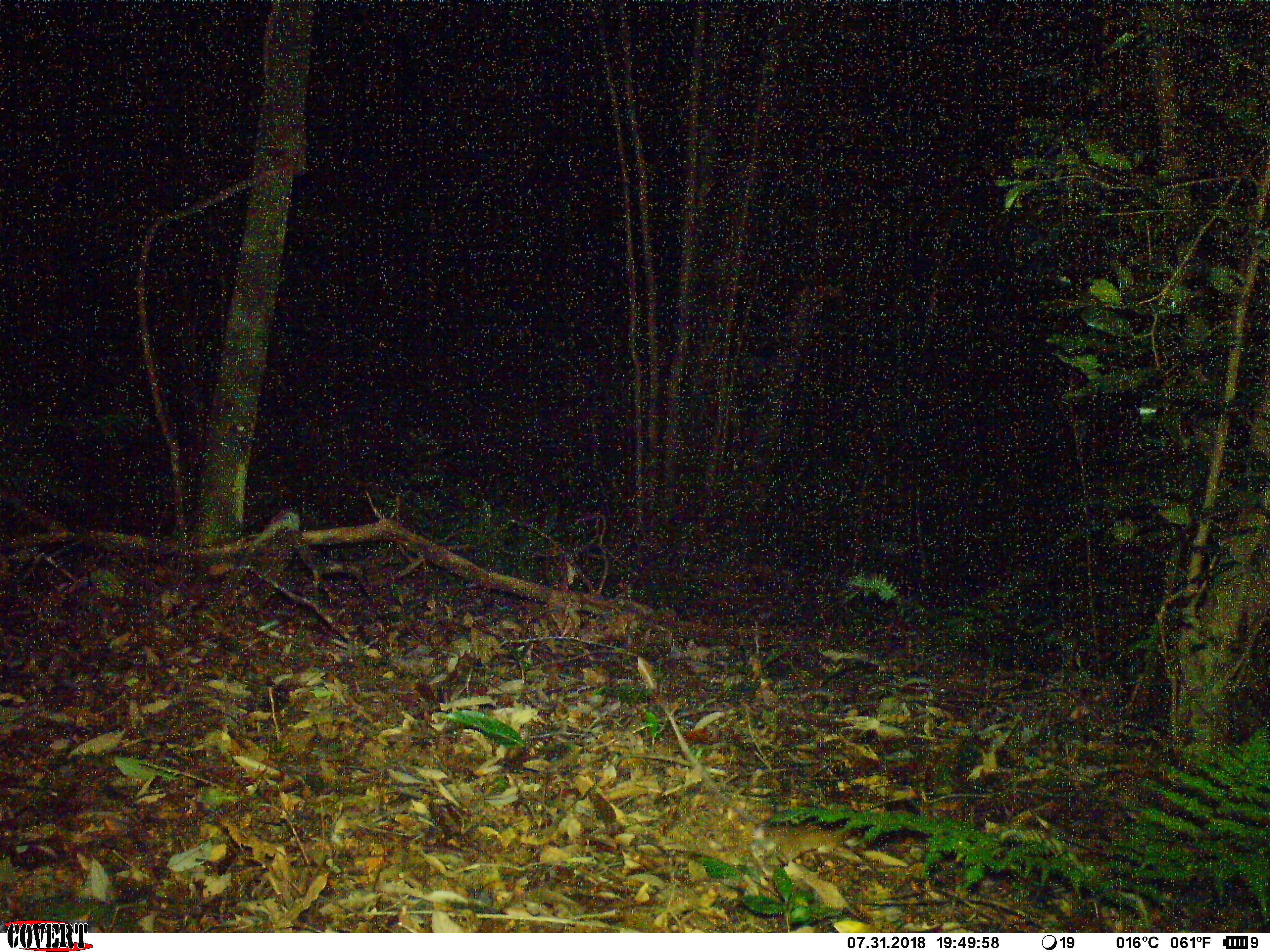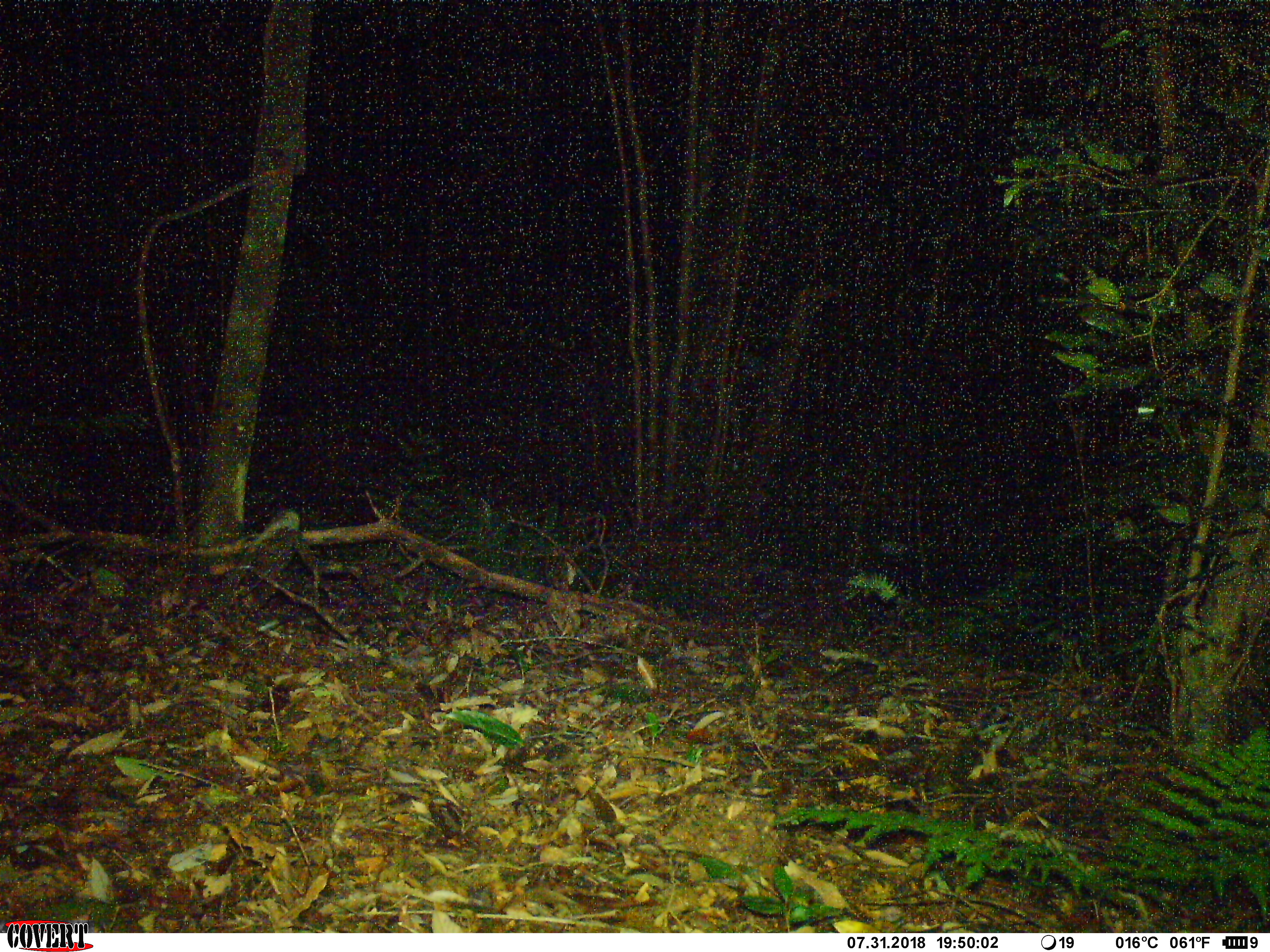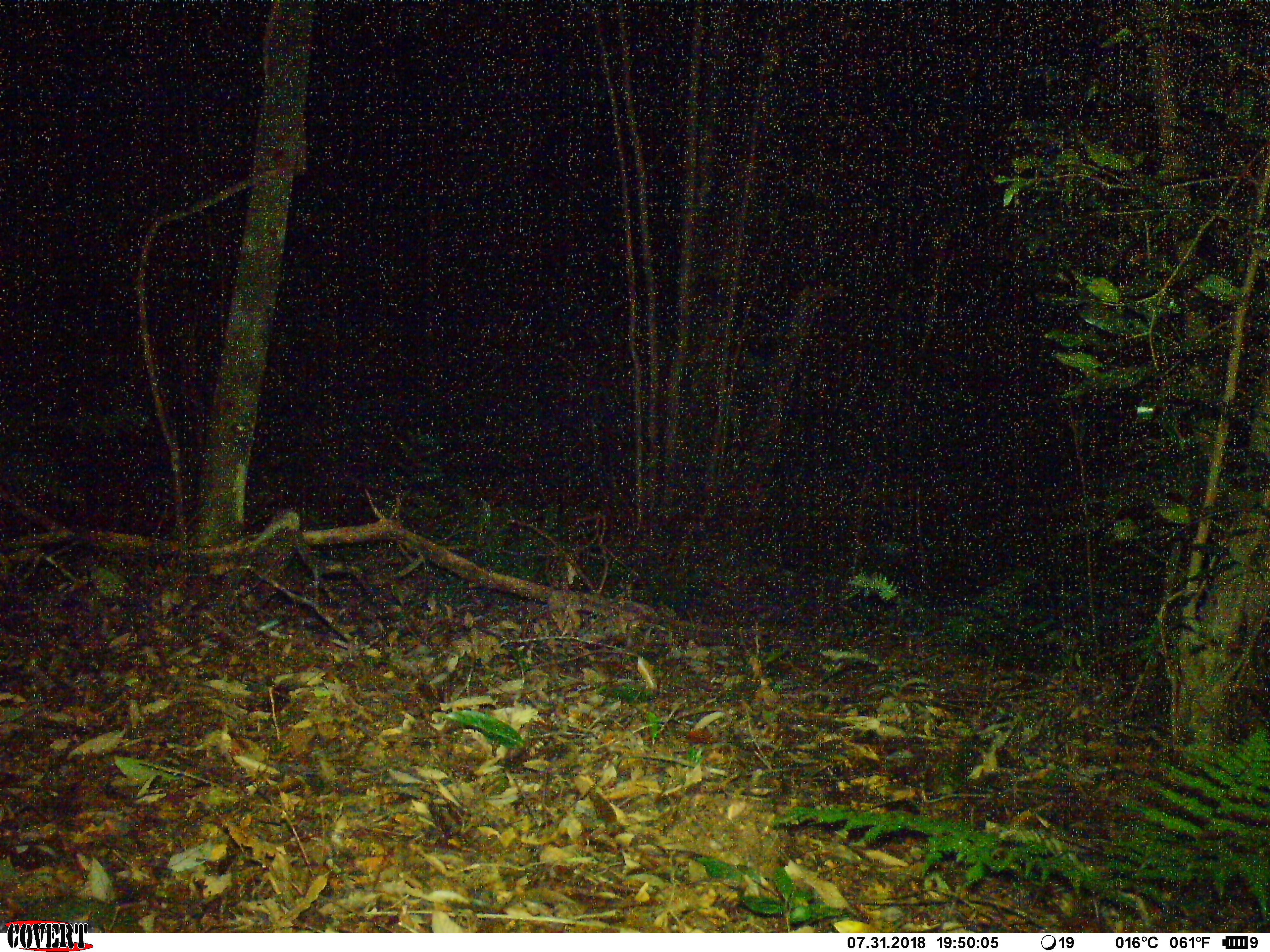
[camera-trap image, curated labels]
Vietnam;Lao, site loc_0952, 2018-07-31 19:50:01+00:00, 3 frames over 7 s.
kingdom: Animalia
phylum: Chordata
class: Mammalia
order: Rodentia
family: Muridae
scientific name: Muridae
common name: old-world mice and rats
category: unidentified murid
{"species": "unidentified murid (old-world mice and rats) (Muridae)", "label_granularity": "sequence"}